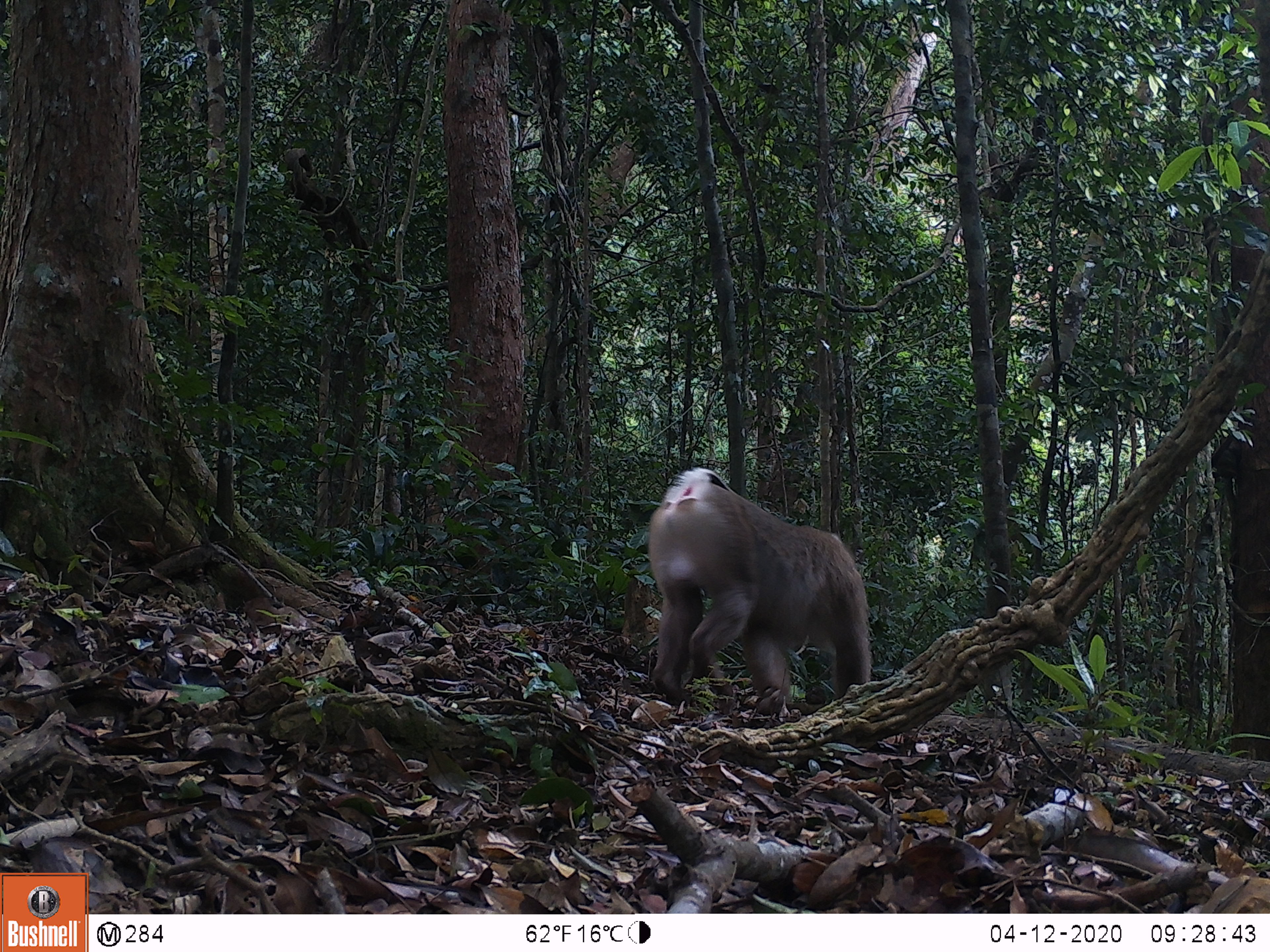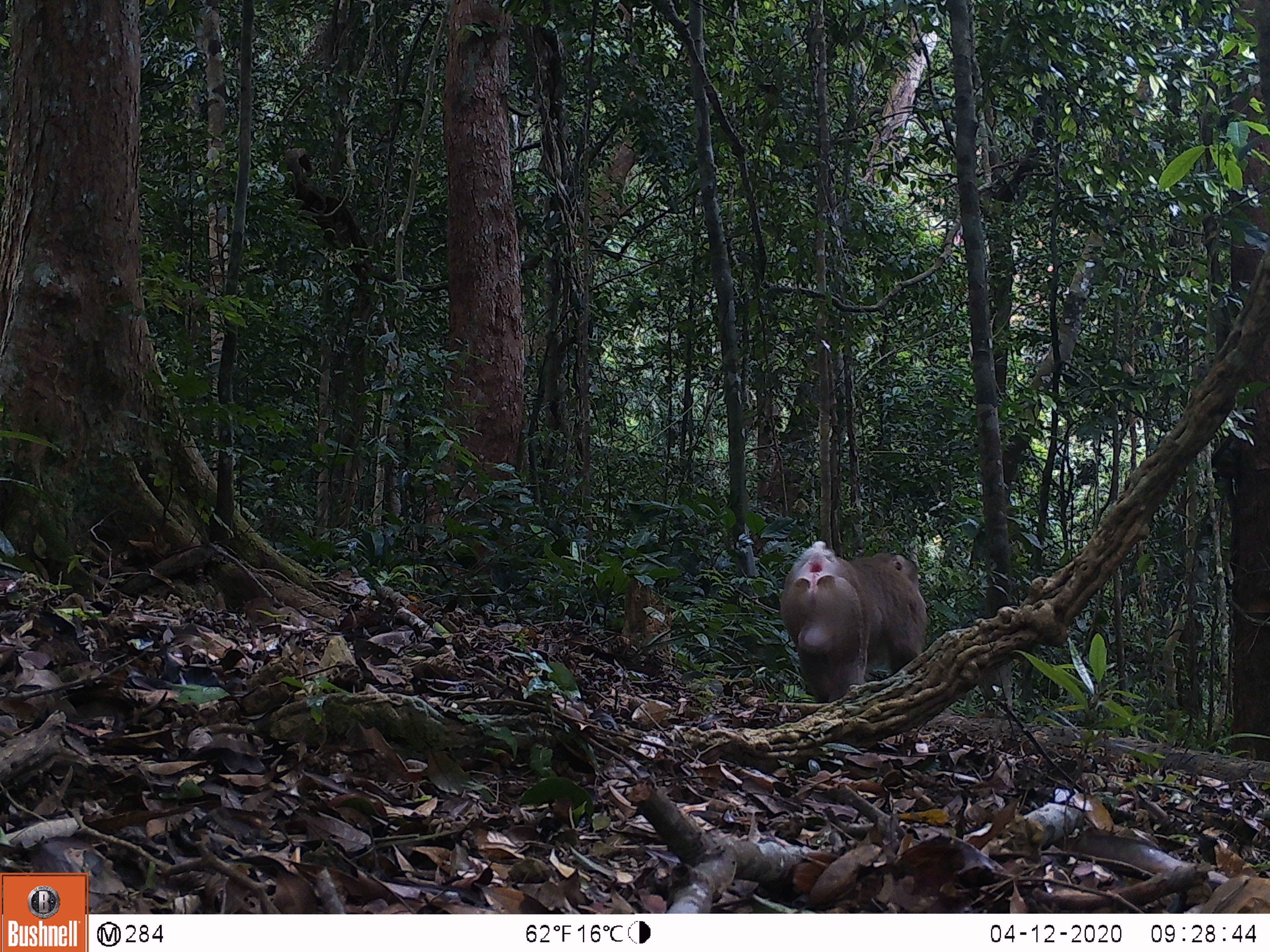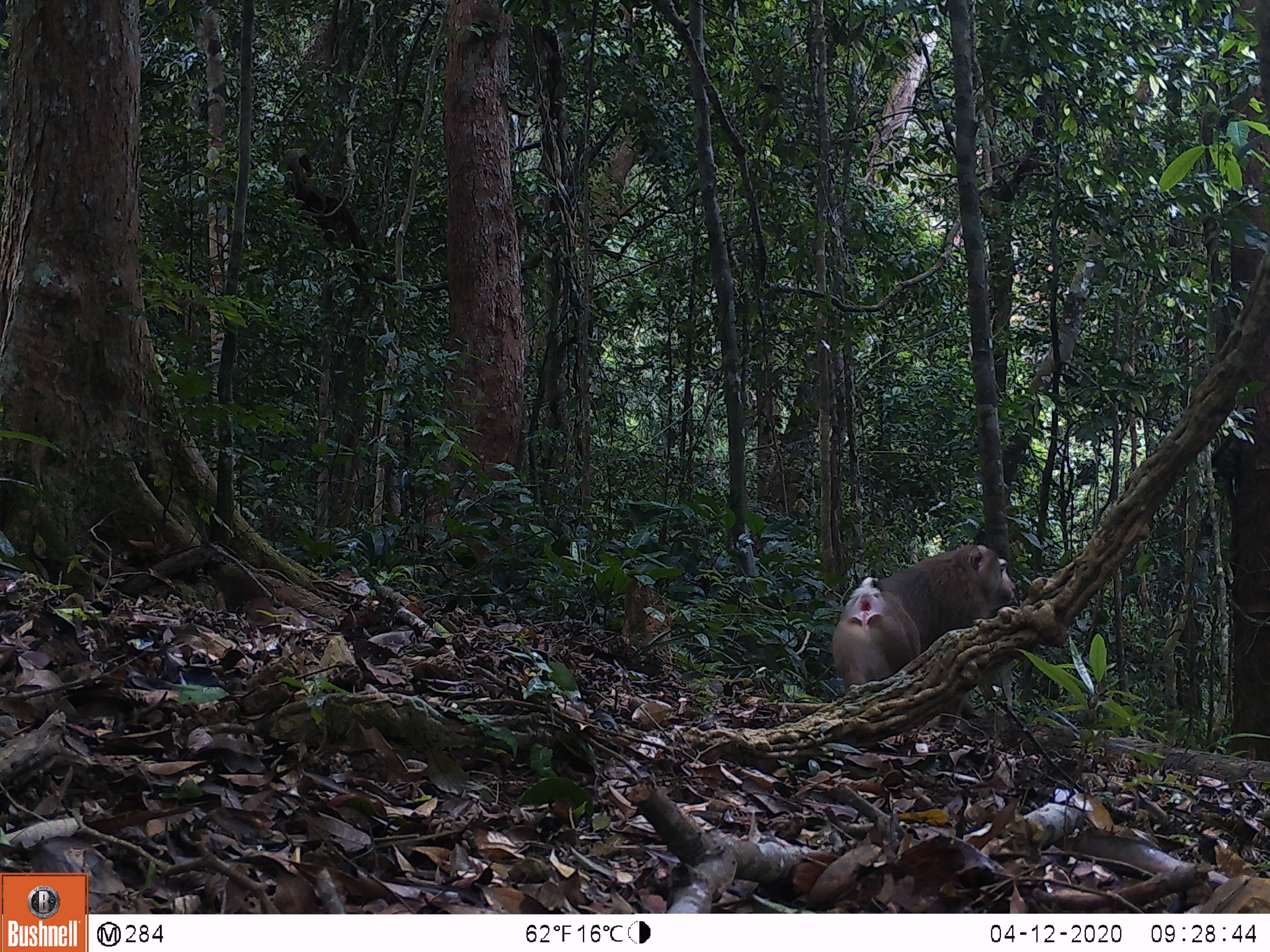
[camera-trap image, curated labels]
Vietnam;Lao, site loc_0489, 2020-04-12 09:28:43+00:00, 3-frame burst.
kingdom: Animalia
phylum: Chordata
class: Mammalia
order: Primates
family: Cercopithecidae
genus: Macaca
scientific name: Macaca nemestrina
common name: pig-tailed macaque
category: pig tailed macaque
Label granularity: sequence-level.